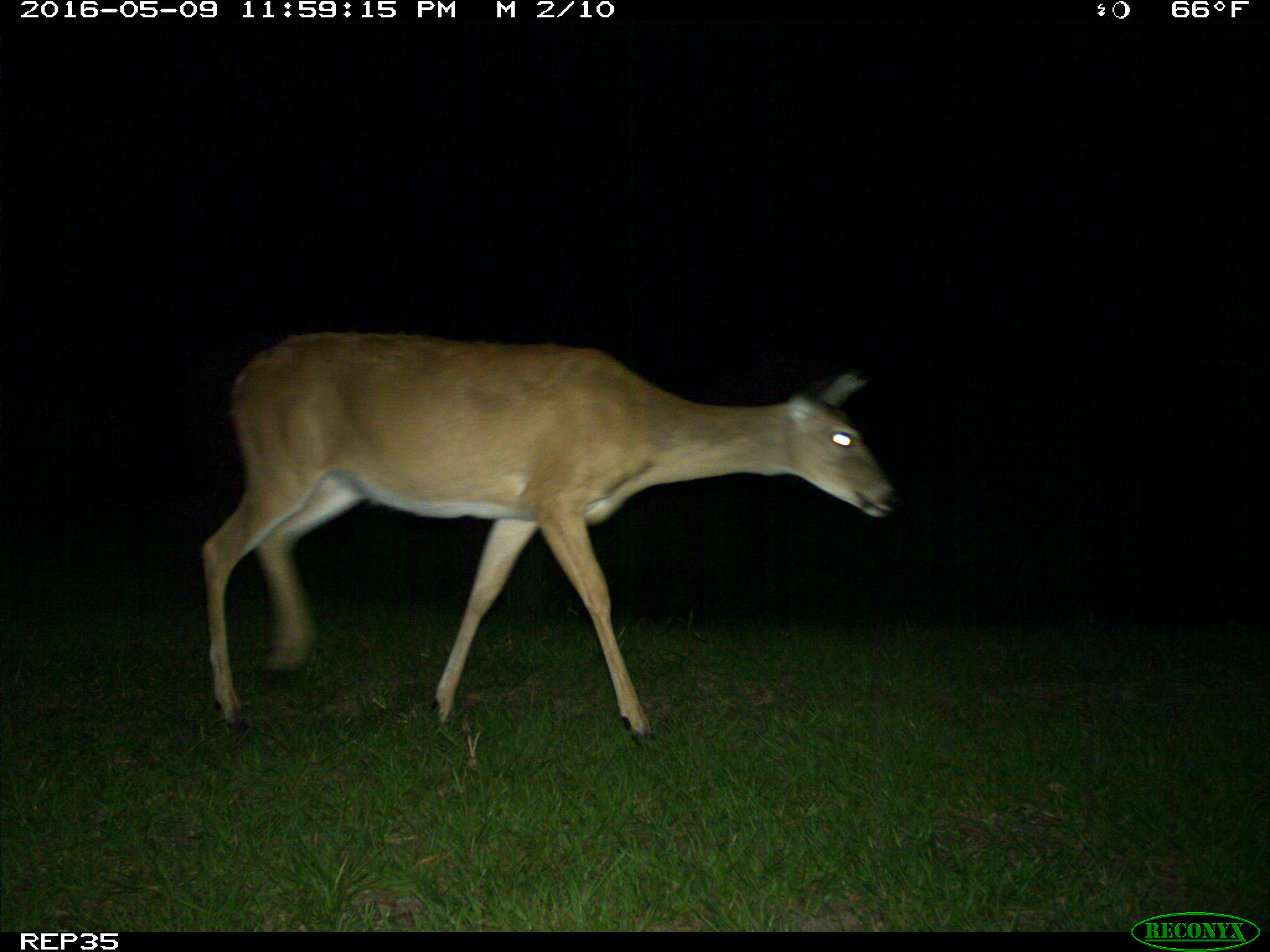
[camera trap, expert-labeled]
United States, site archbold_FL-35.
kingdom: Animalia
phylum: Chordata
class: Mammalia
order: Artiodactyla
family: Cervidae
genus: Odocoileus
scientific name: Odocoileus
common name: deer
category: unidentified deer